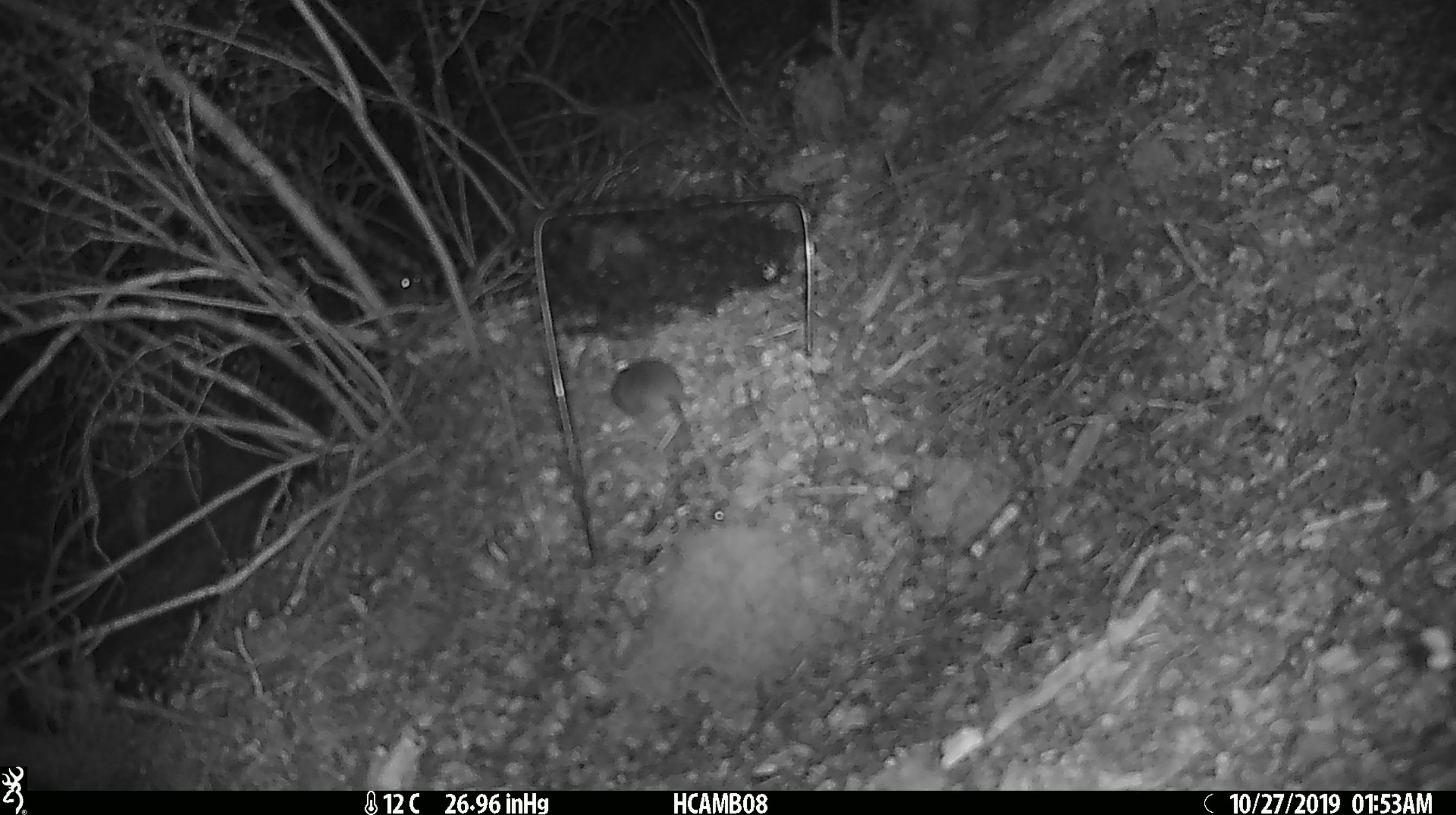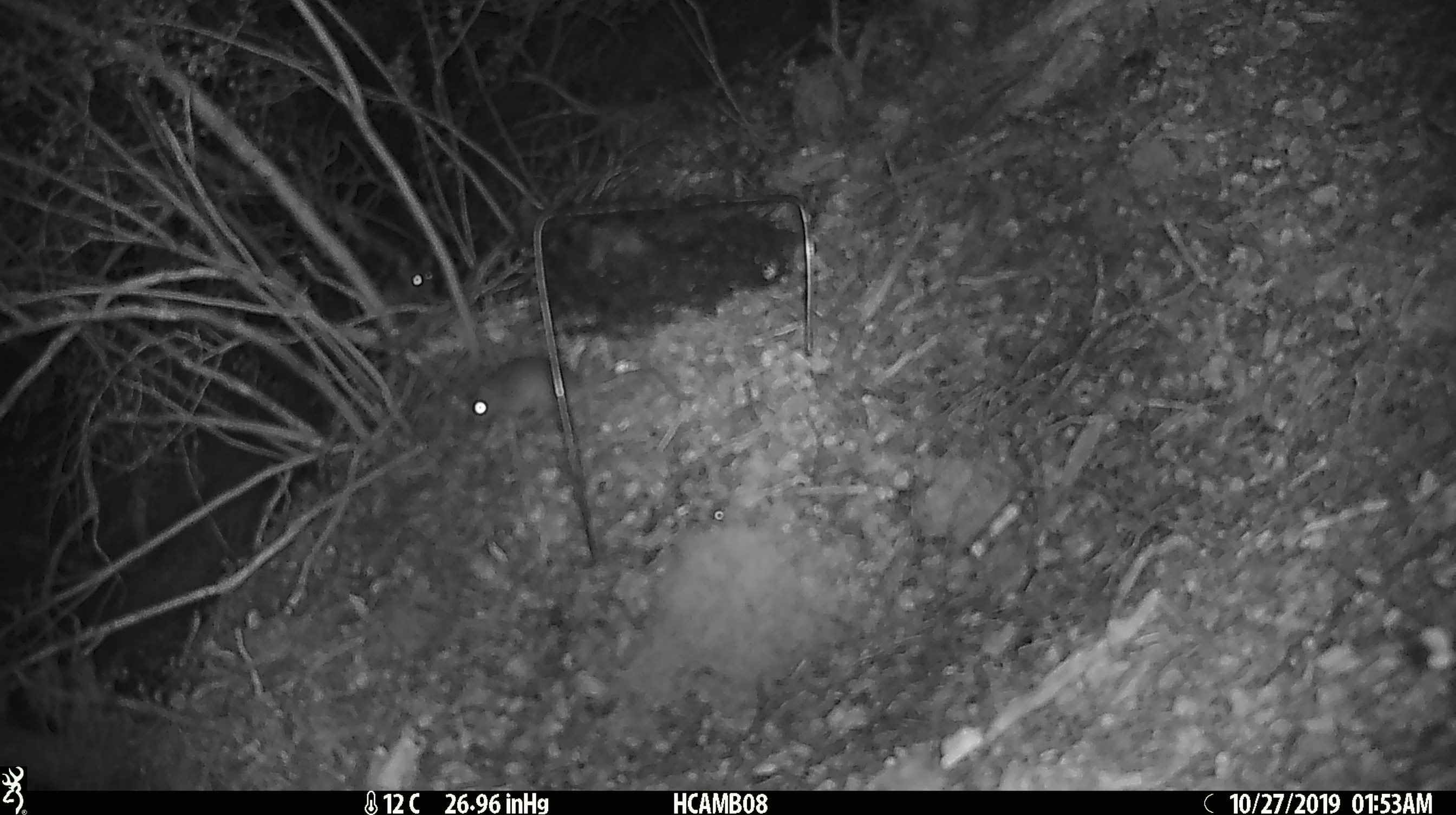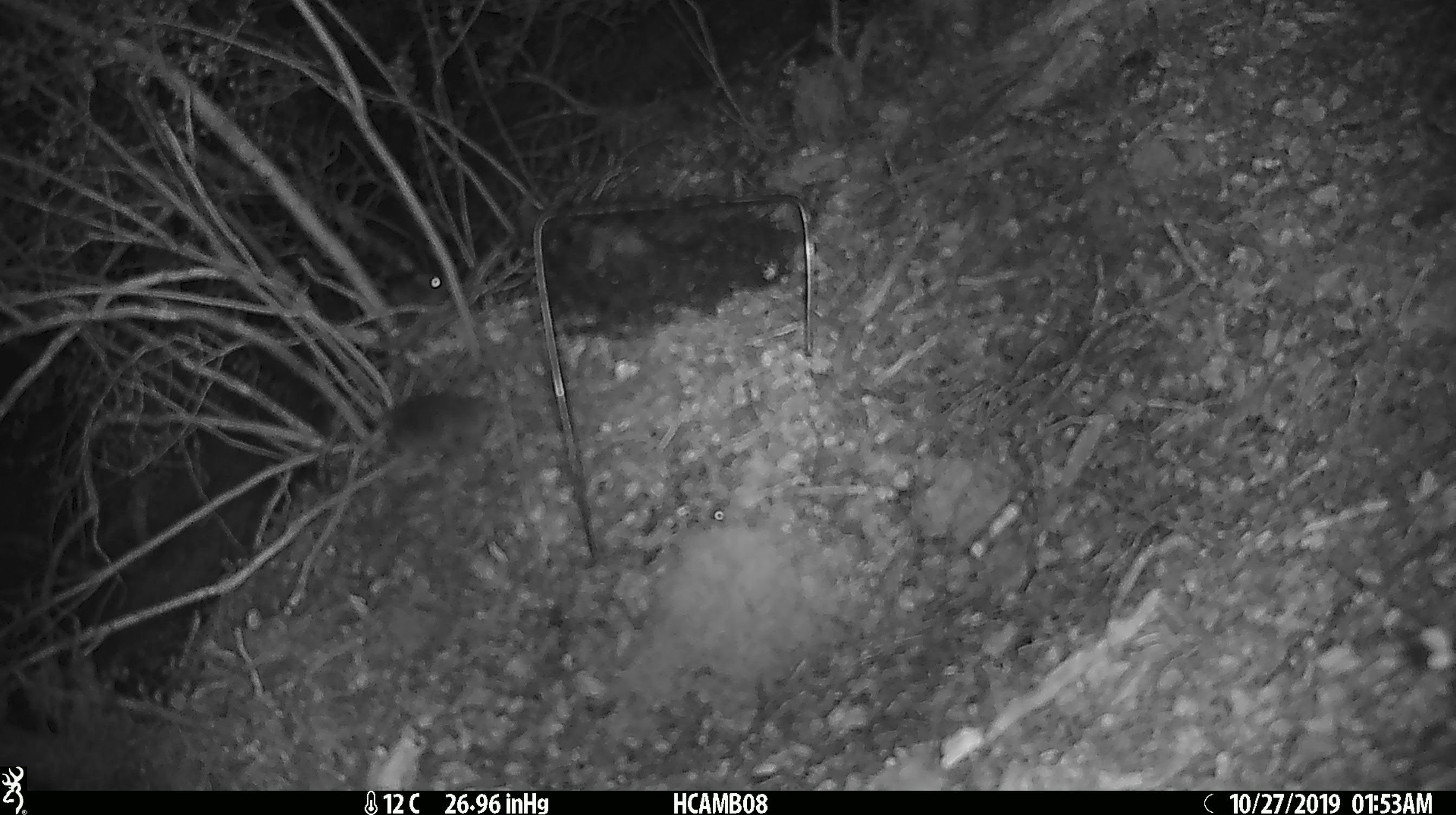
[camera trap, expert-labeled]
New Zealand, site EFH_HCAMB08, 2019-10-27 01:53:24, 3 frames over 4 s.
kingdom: Animalia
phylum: Chordata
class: Mammalia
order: Rodentia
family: Muridae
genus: Mus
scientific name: Mus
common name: mouse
Mouse (Mus).